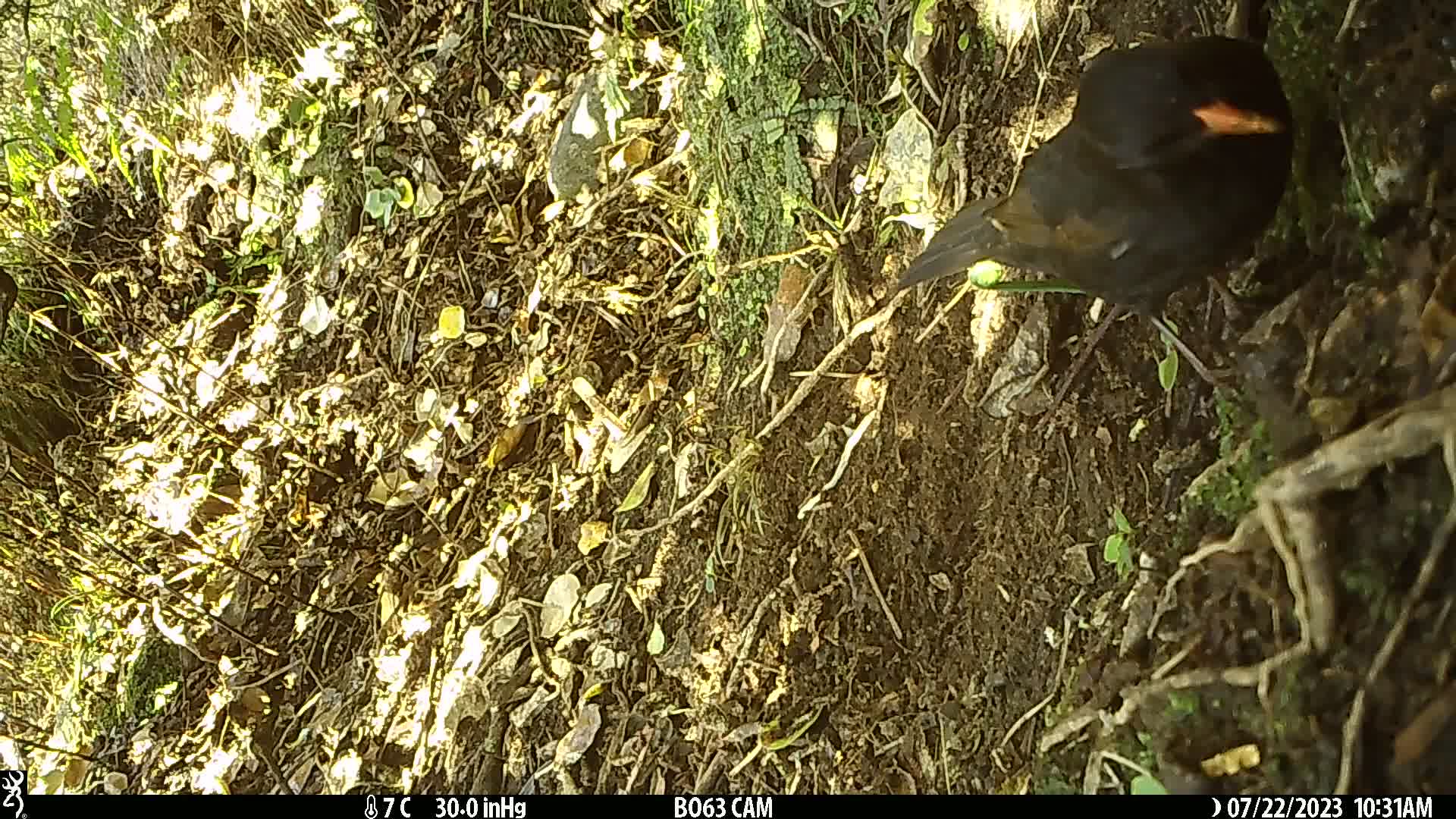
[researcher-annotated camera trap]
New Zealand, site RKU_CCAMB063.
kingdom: Animalia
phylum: Chordata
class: Aves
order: Passeriformes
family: Turdidae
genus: Turdus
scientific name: Turdus merula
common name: eurasian blackbird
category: blackbird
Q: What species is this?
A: Blackbird (eurasian blackbird) (Turdus merula).